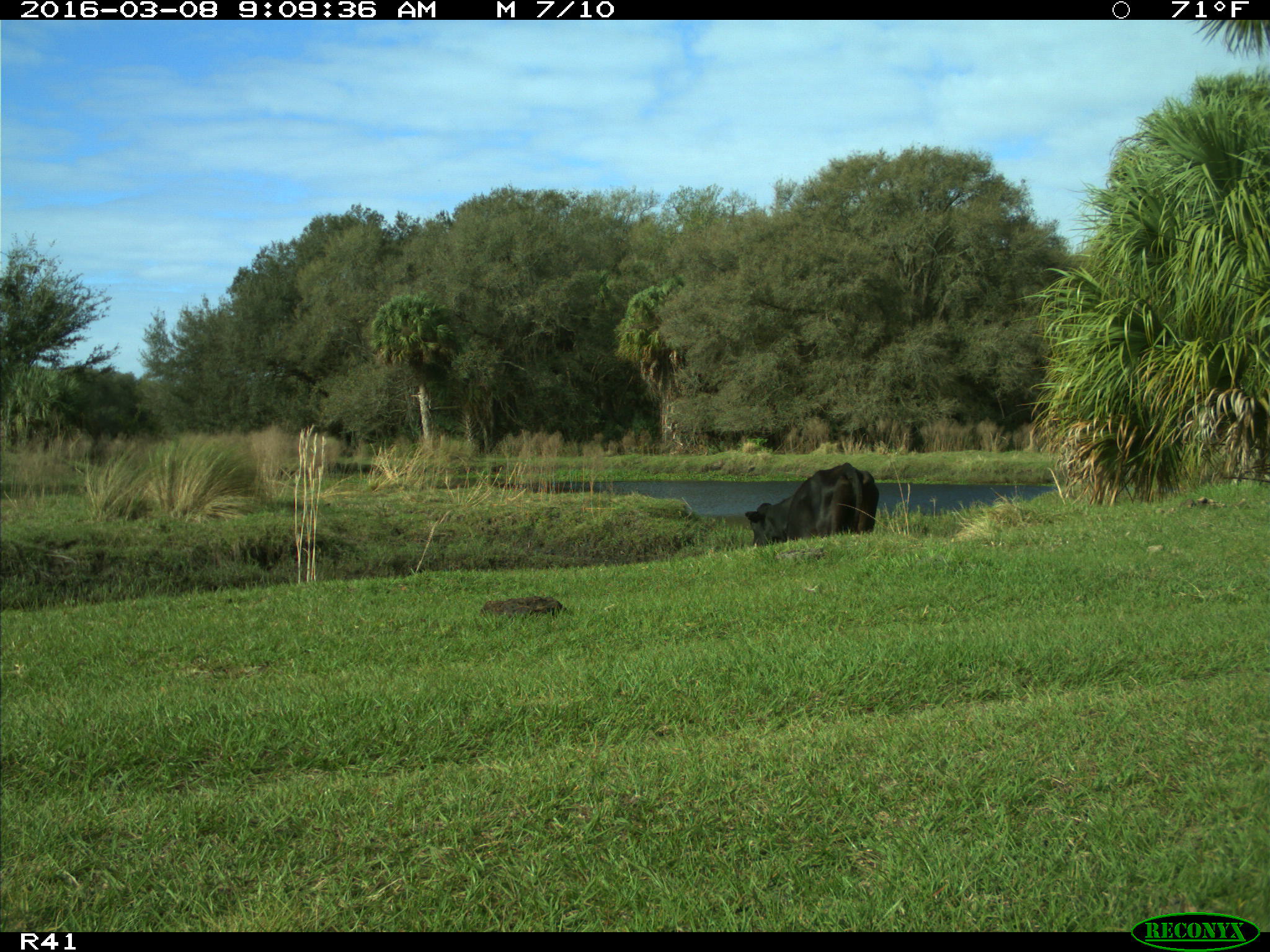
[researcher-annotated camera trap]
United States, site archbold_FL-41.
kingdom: Animalia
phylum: Chordata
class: Mammalia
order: Artiodactyla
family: Bovidae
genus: Bos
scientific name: Bos taurus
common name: domestic cow